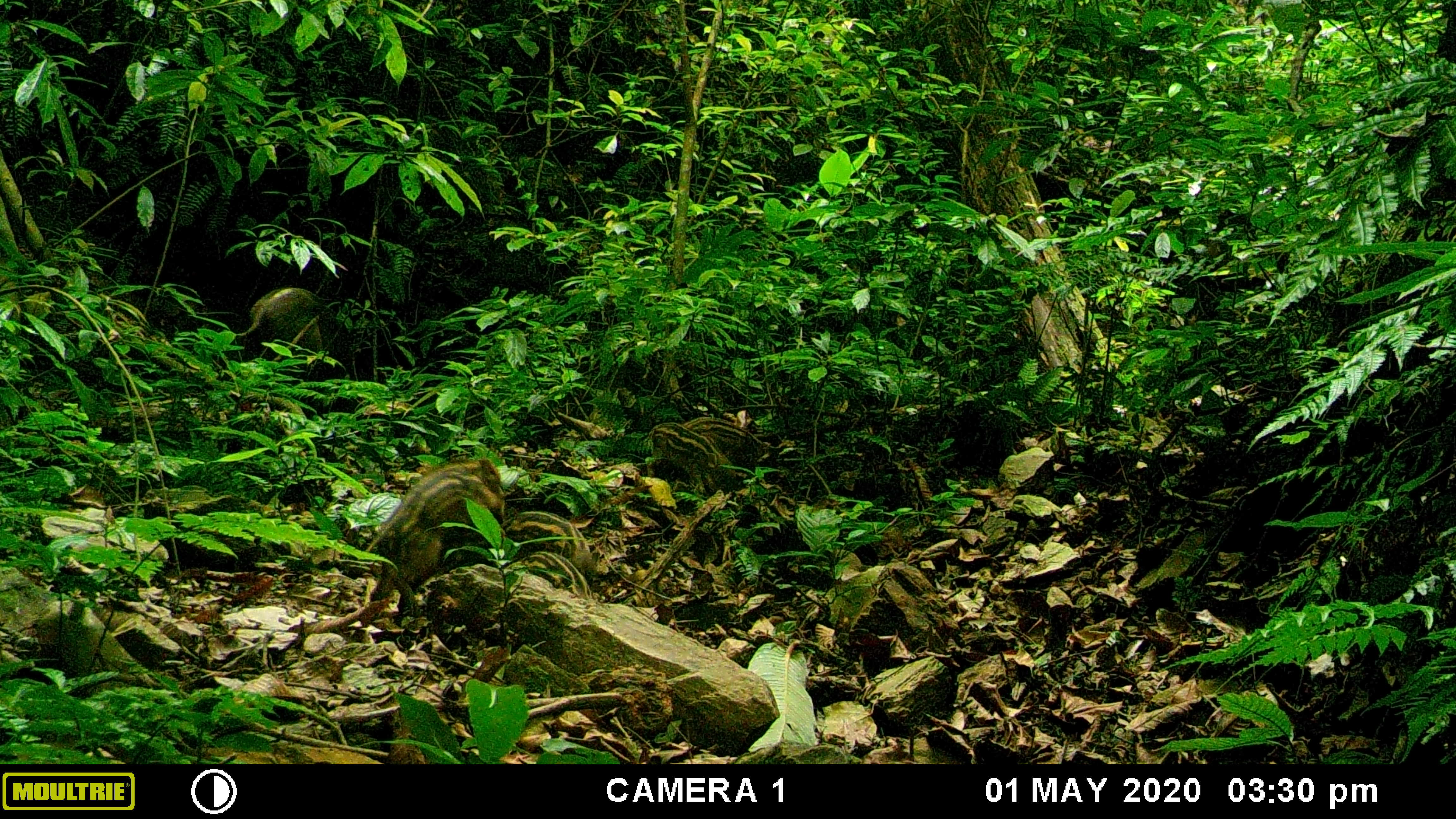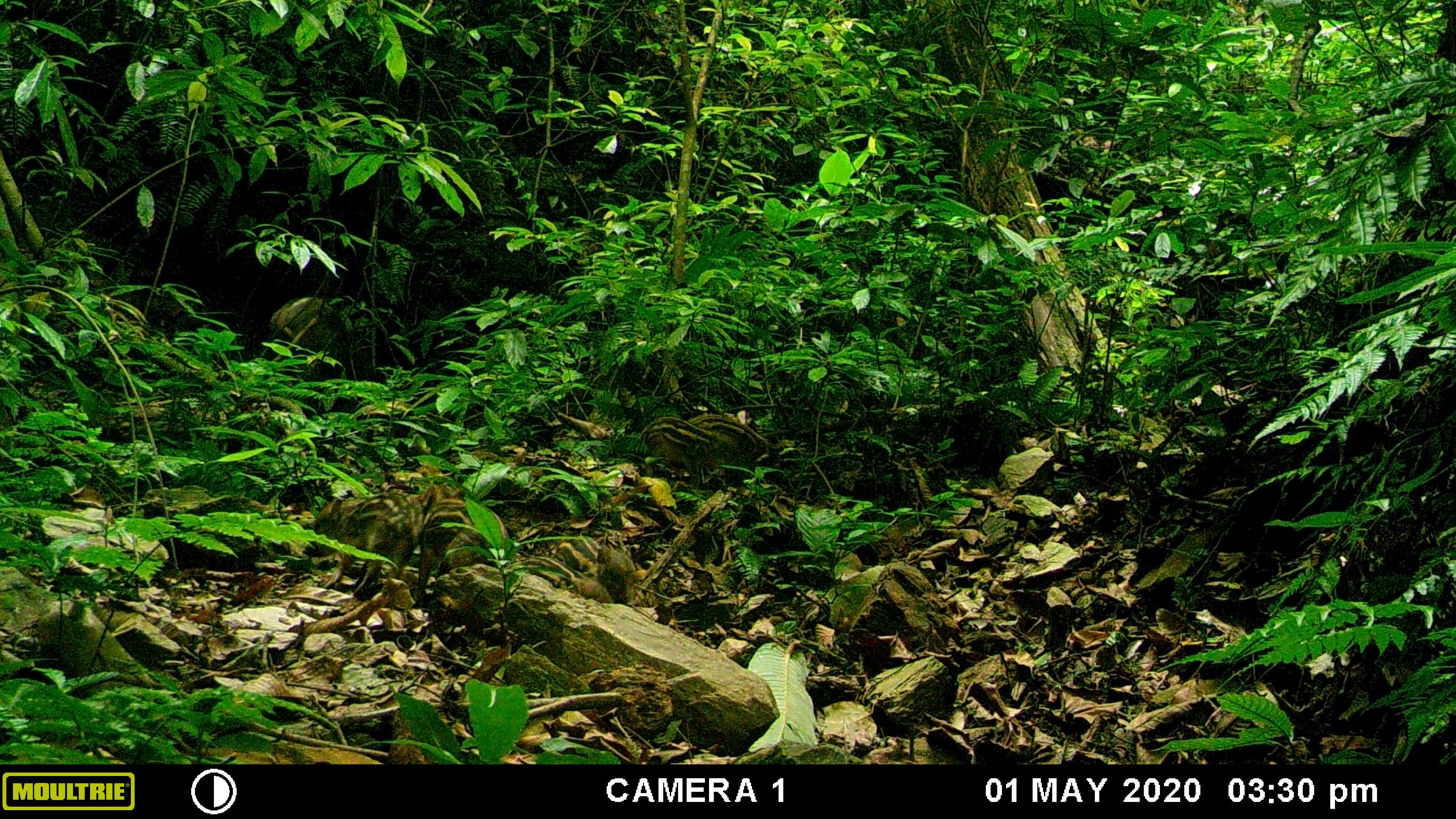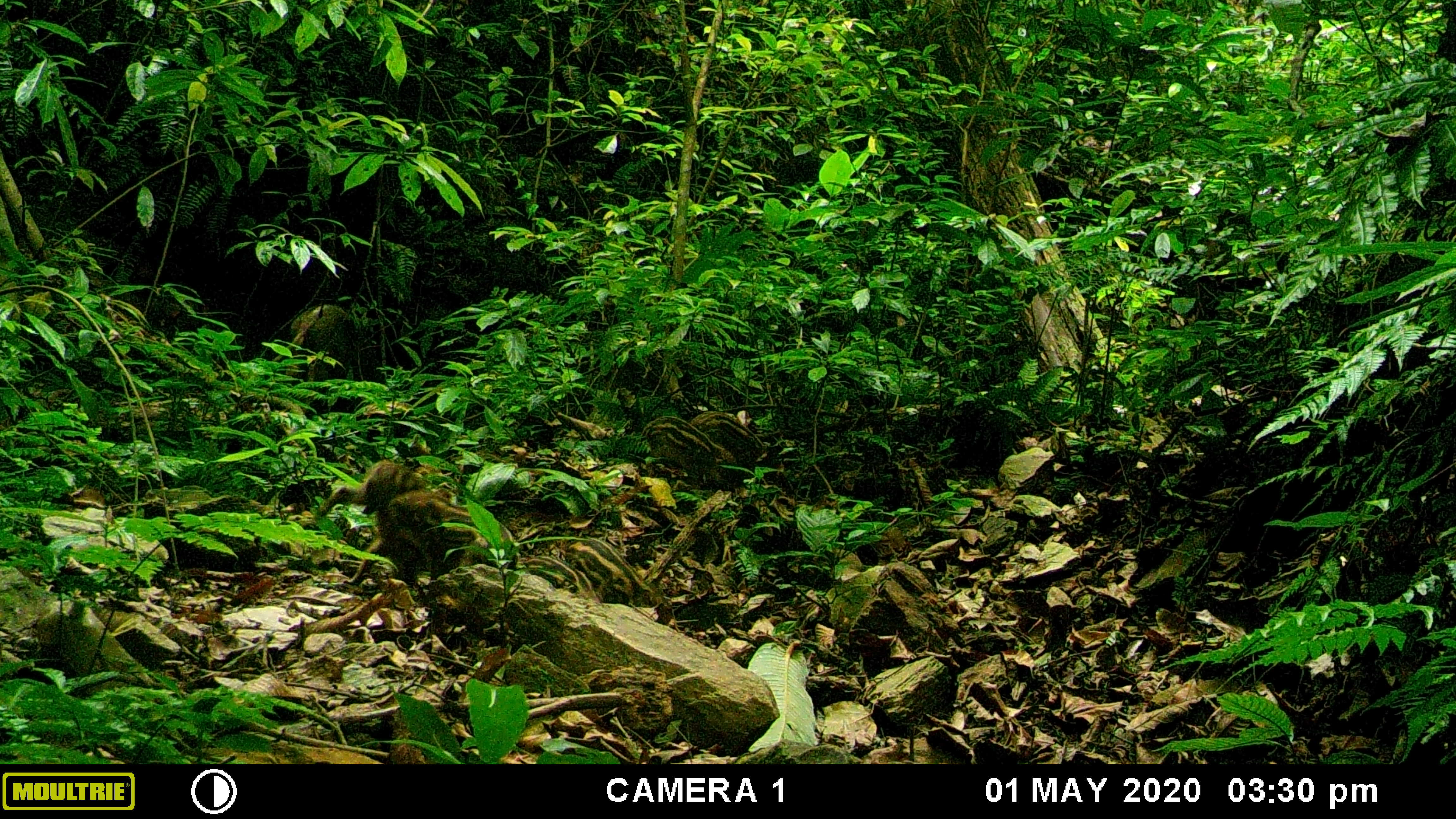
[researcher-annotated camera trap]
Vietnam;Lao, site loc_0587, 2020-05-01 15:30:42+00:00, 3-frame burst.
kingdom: Animalia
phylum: Chordata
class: Mammalia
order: Artiodactyla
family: Suidae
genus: Sus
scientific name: Sus scrofa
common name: eurasian wild pig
Eurasian wild pig (Sus scrofa). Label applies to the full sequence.